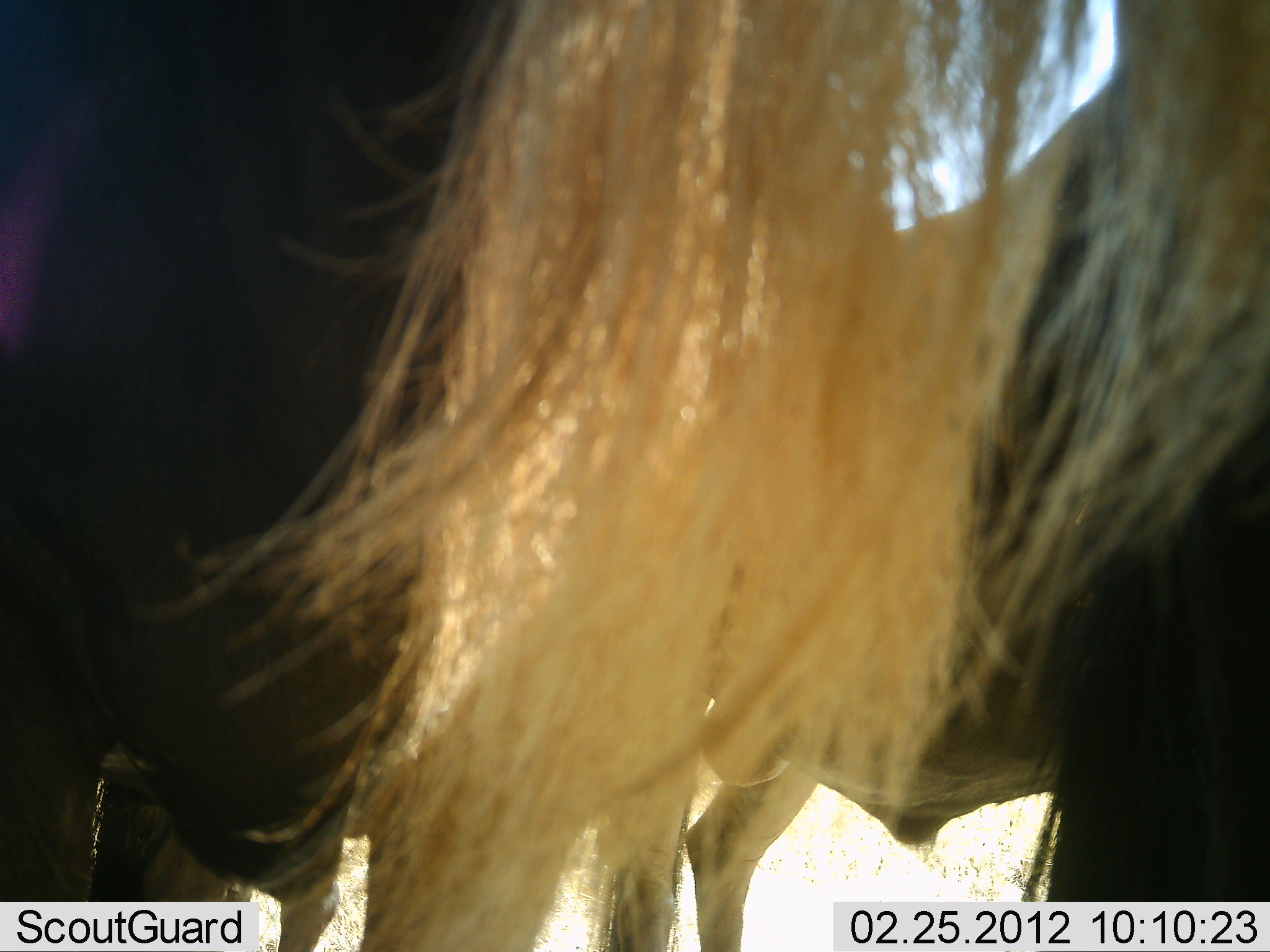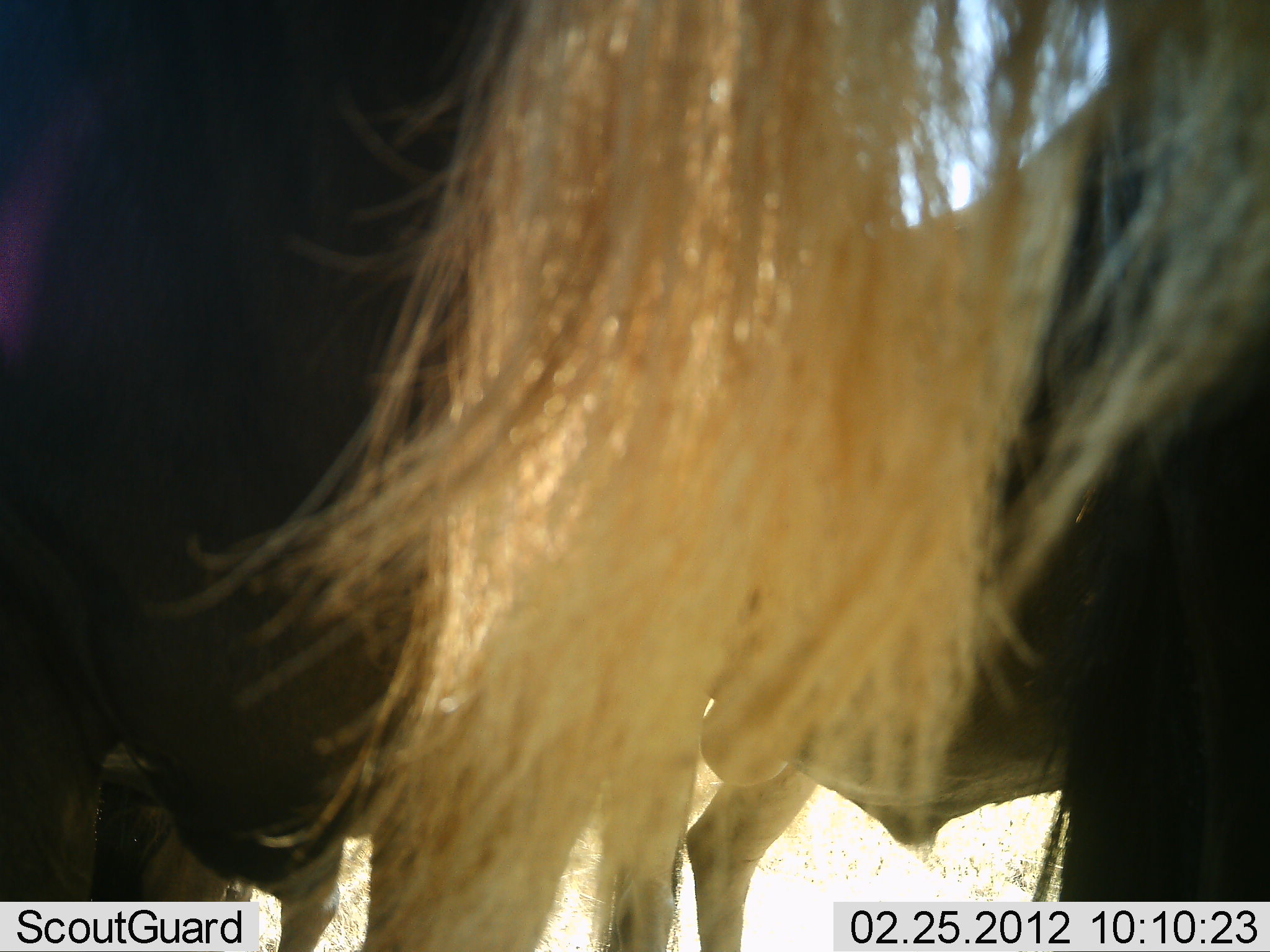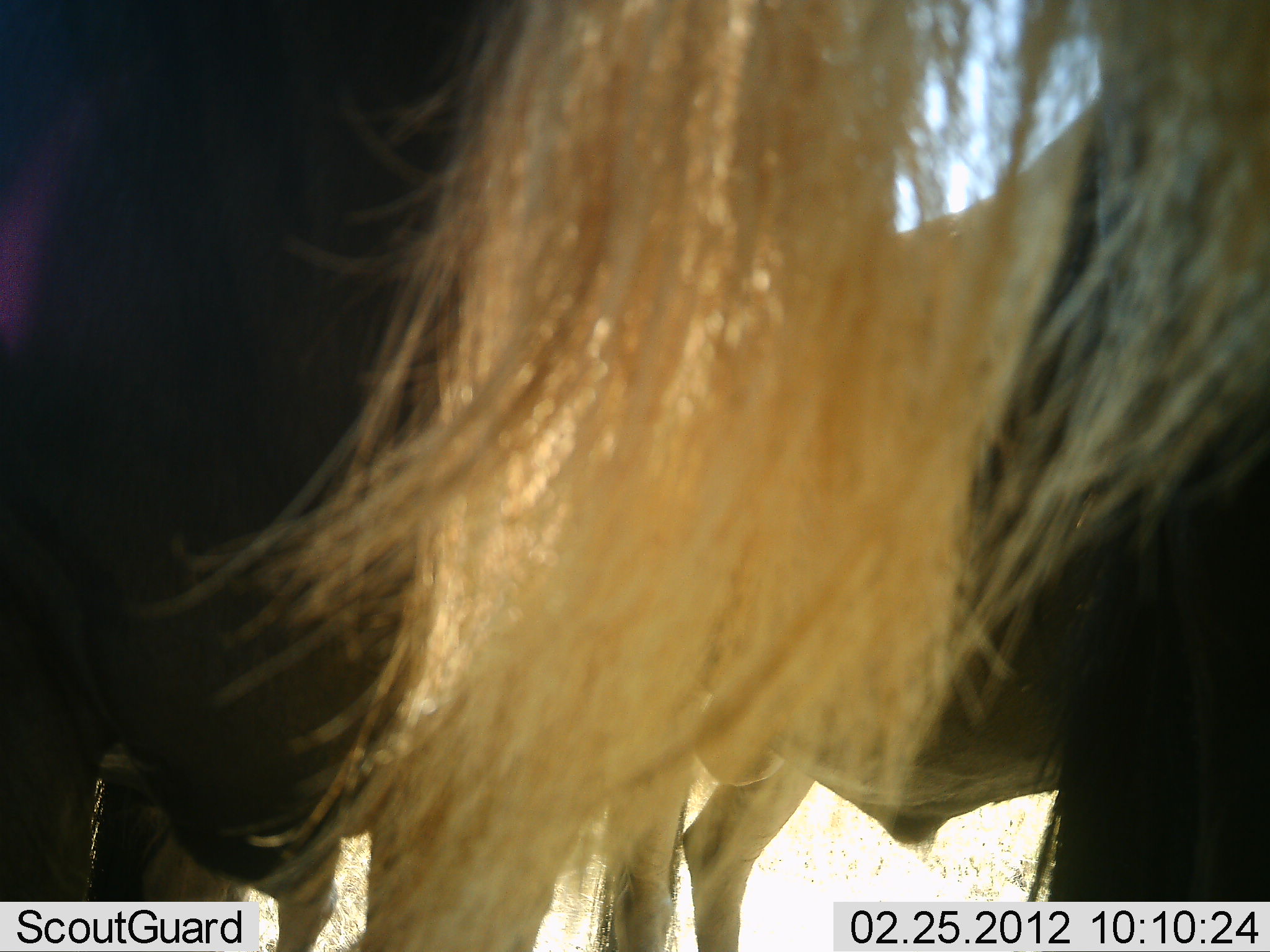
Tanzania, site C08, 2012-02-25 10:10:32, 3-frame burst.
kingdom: Animalia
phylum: Chordata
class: Mammalia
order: Artiodactyla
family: Bovidae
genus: Connochaetes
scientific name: Connochaetes taurinus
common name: blue wildebeest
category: wildebeest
Wildebeest (blue wildebeest) (Connochaetes taurinus), count 3. Behavior (volunteer vote fractions): standing 100%, resting 15%, moving 0%, interacting 0%. Young present (vote fraction): 0%. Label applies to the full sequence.